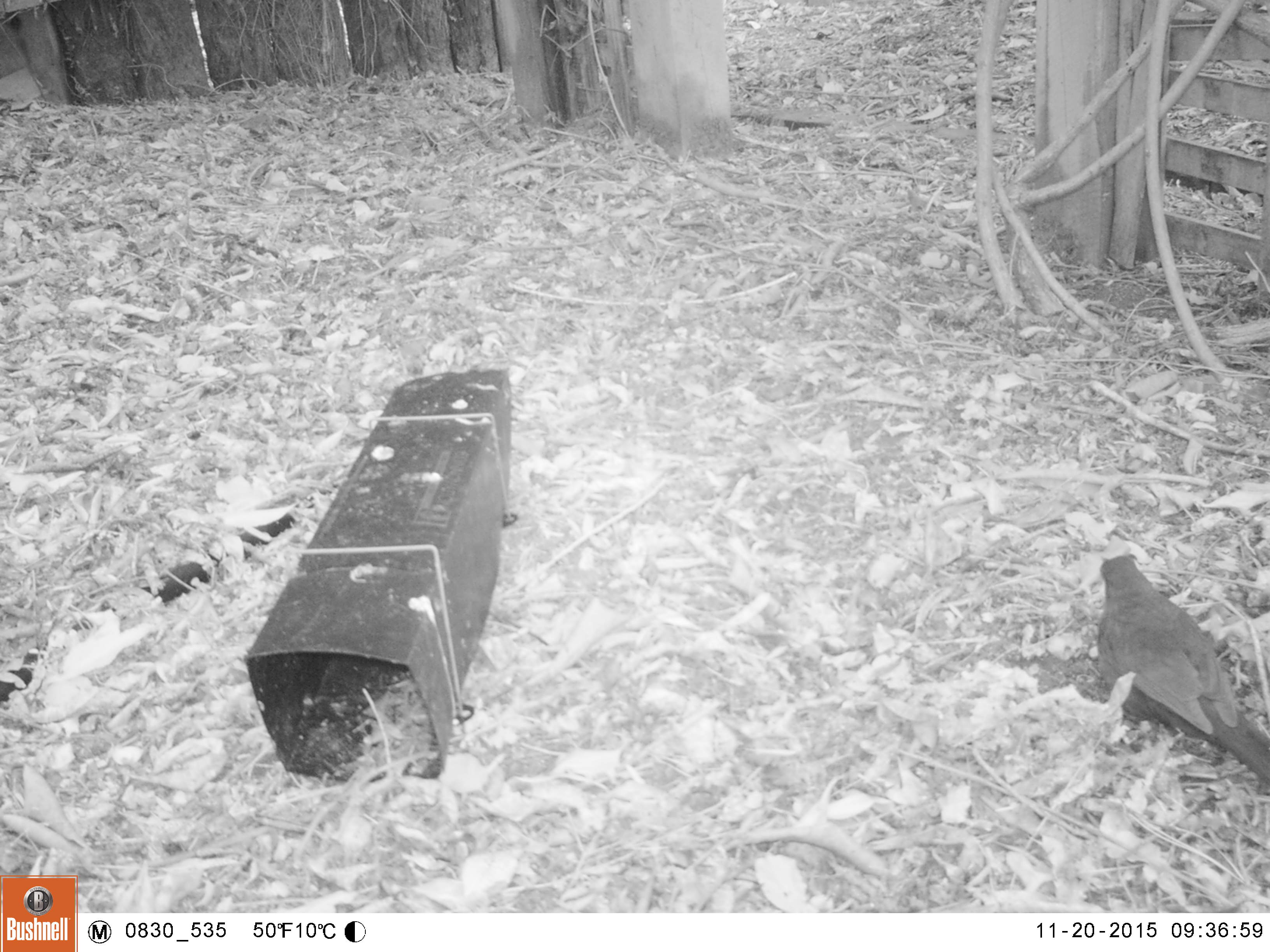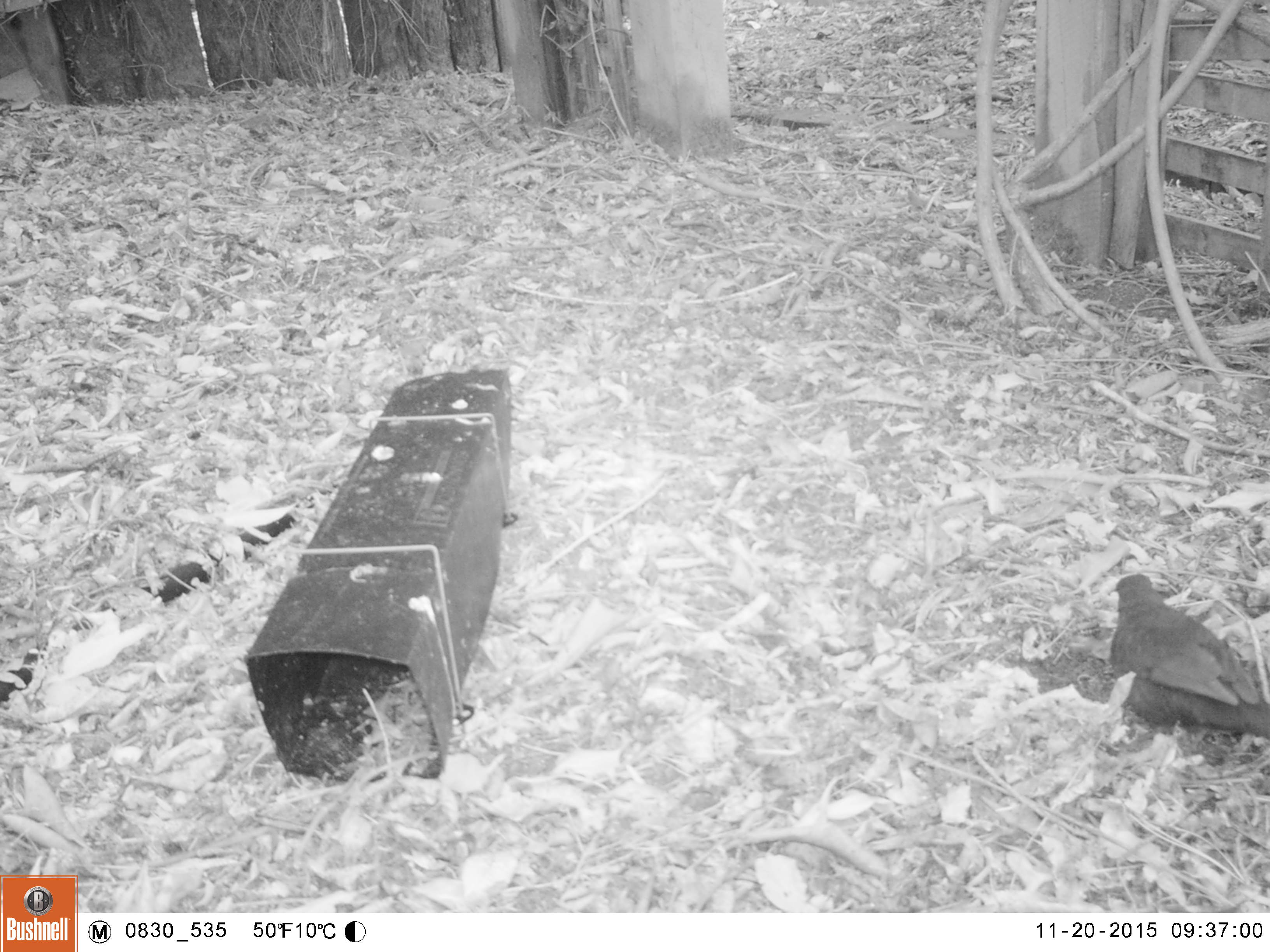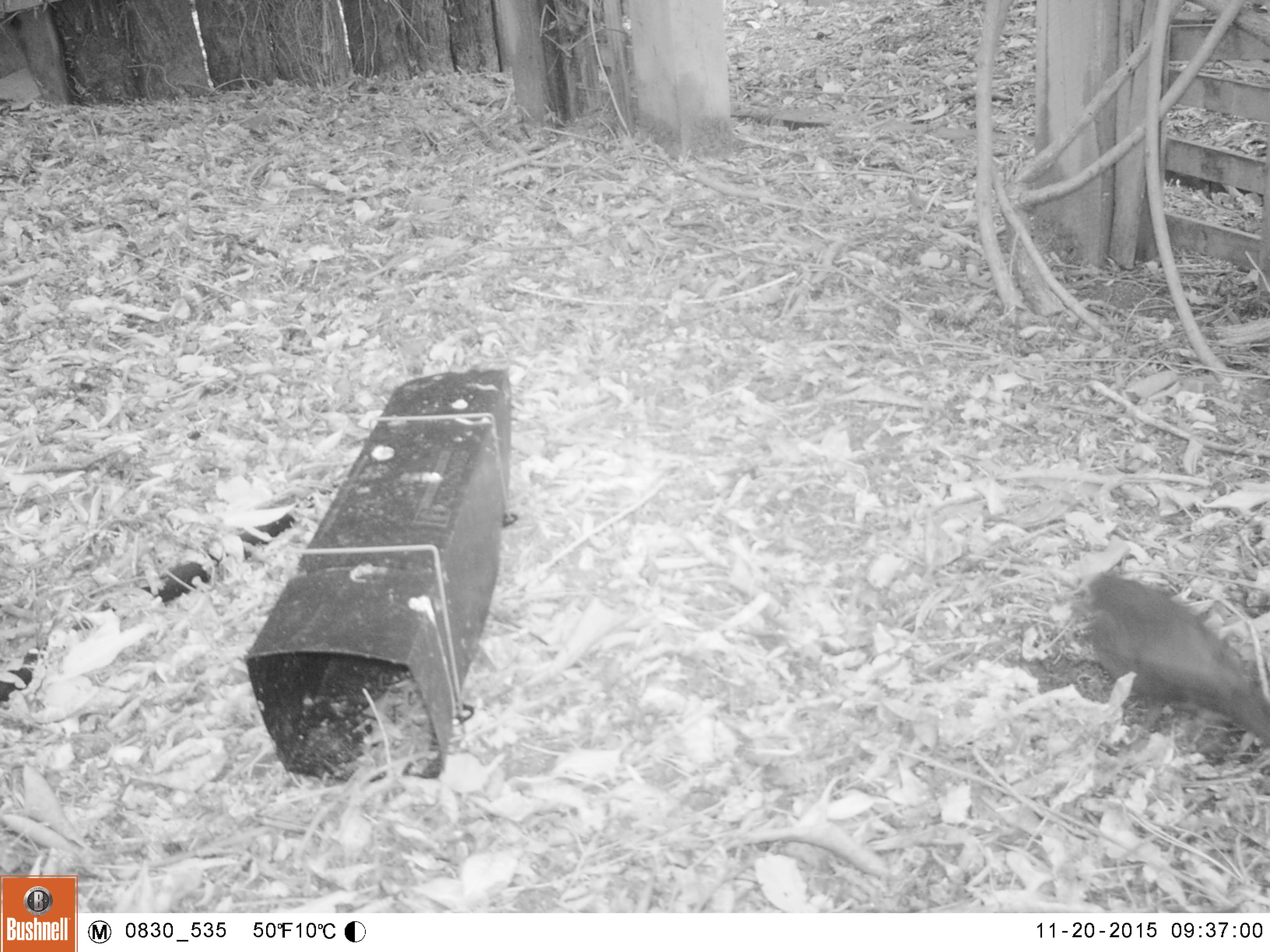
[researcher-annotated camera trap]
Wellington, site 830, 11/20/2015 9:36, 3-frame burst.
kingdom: Animalia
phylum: Chordata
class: Aves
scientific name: Aves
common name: bird